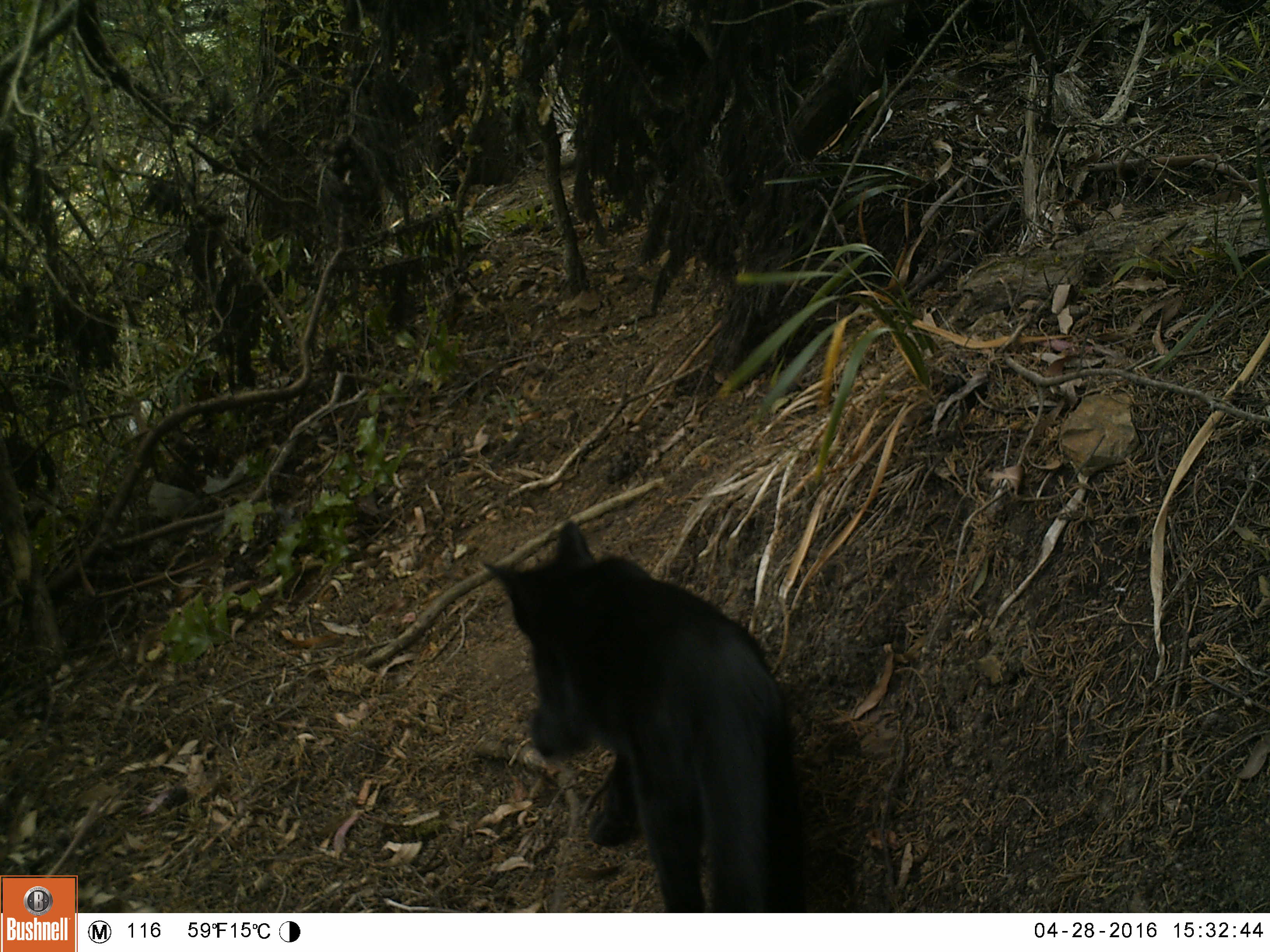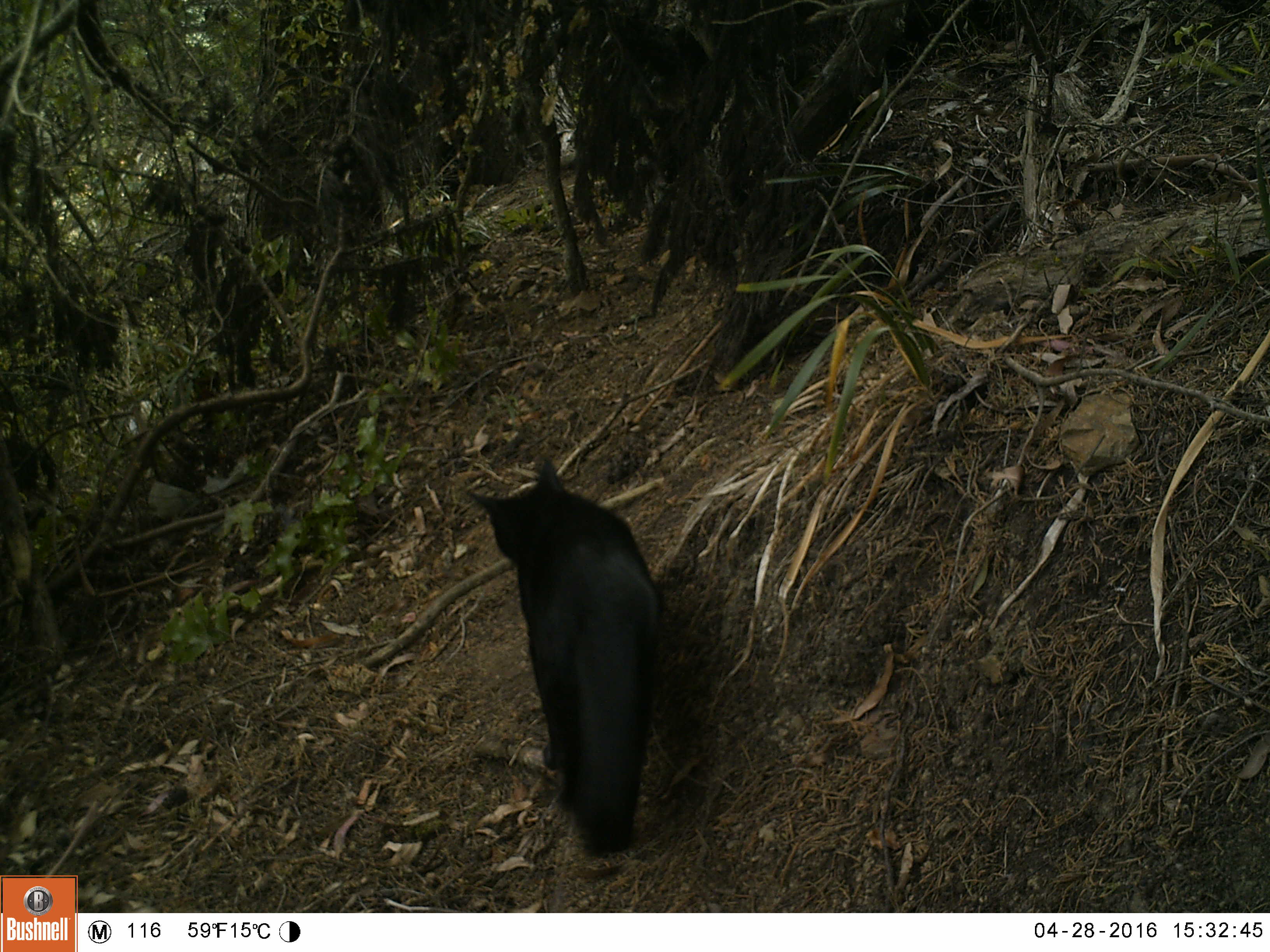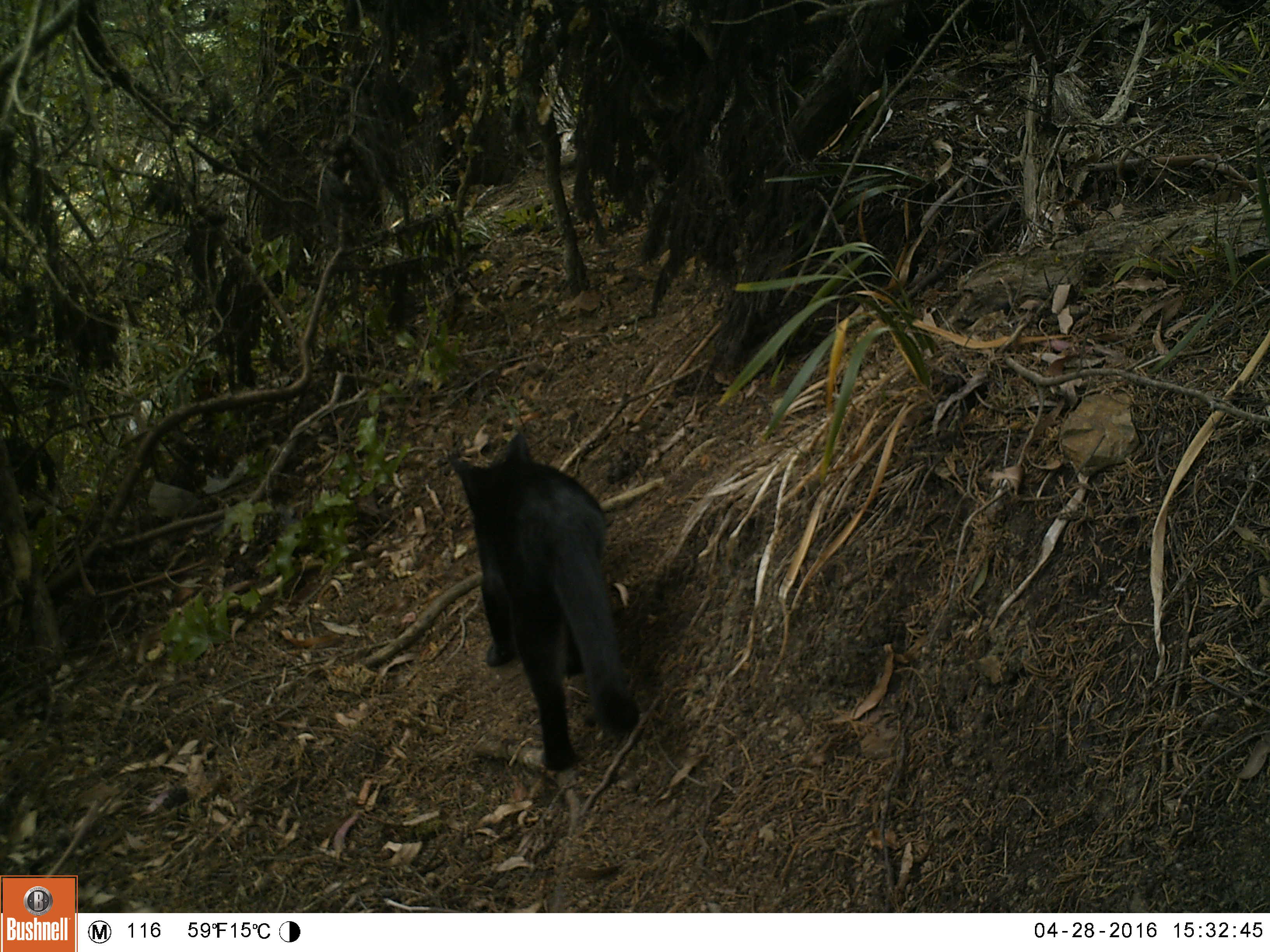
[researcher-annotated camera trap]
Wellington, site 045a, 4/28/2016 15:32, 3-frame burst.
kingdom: Animalia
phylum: Chordata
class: Mammalia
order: Carnivora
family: Felidae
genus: Felis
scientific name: Felis catus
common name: cat